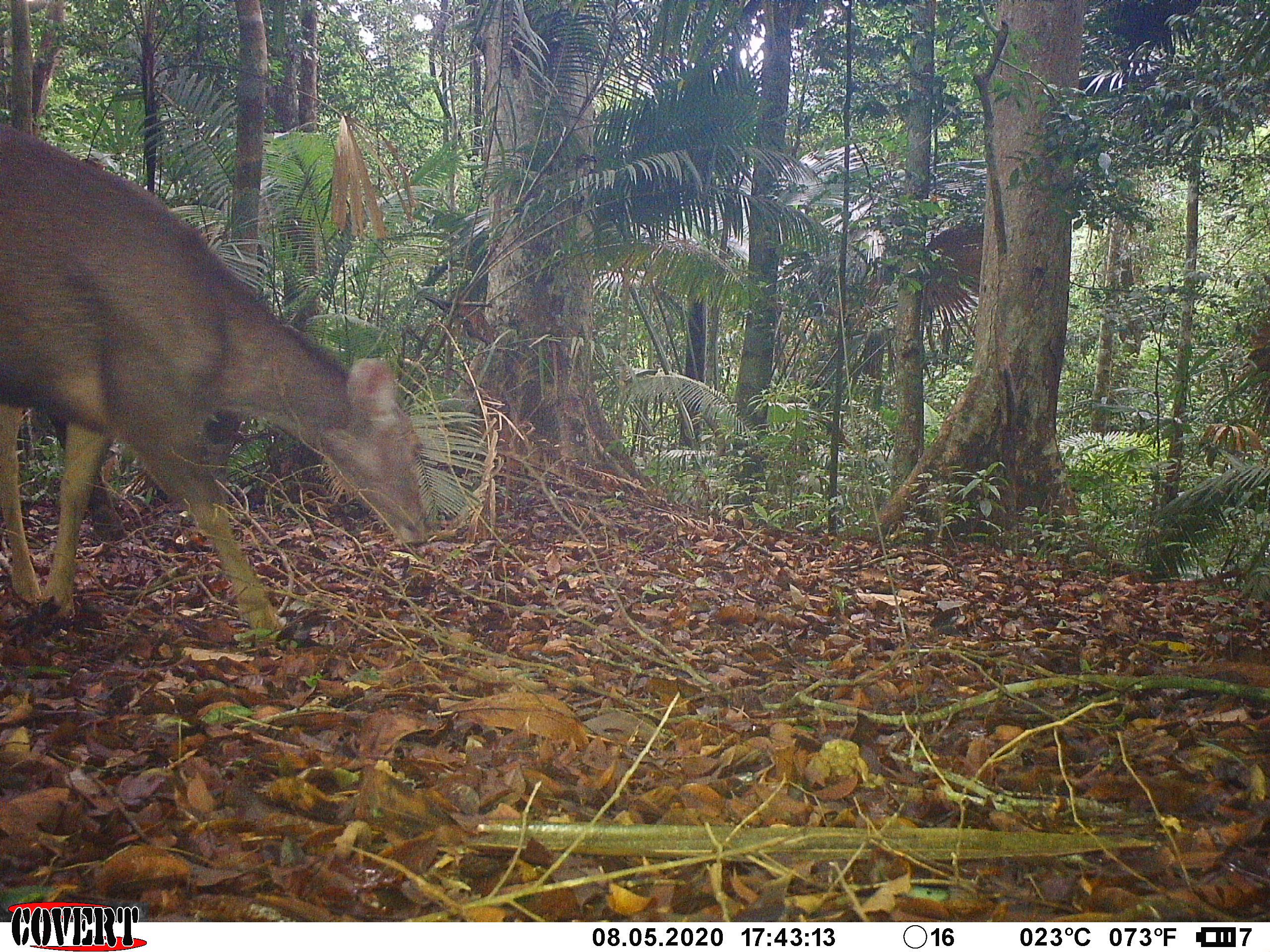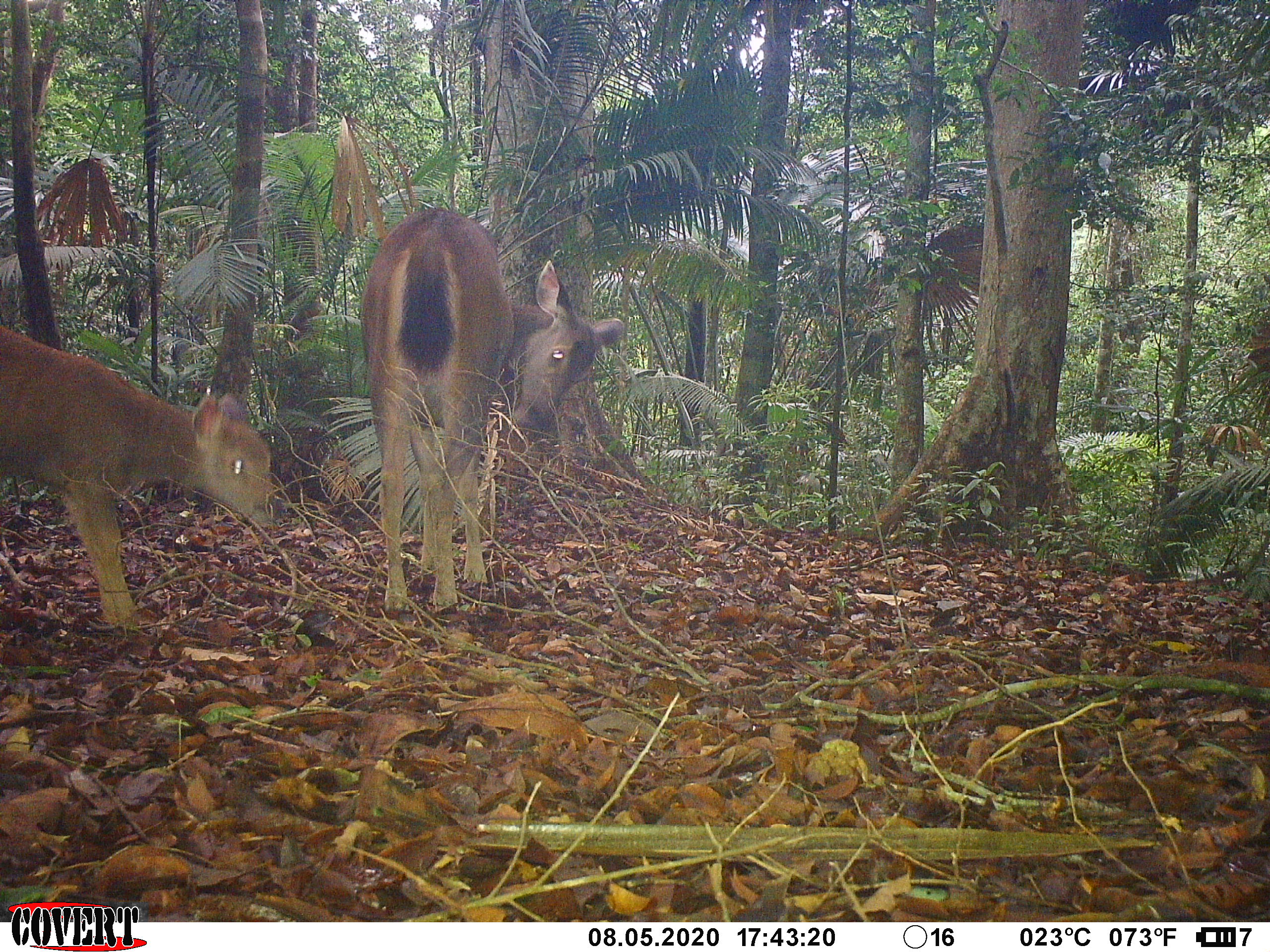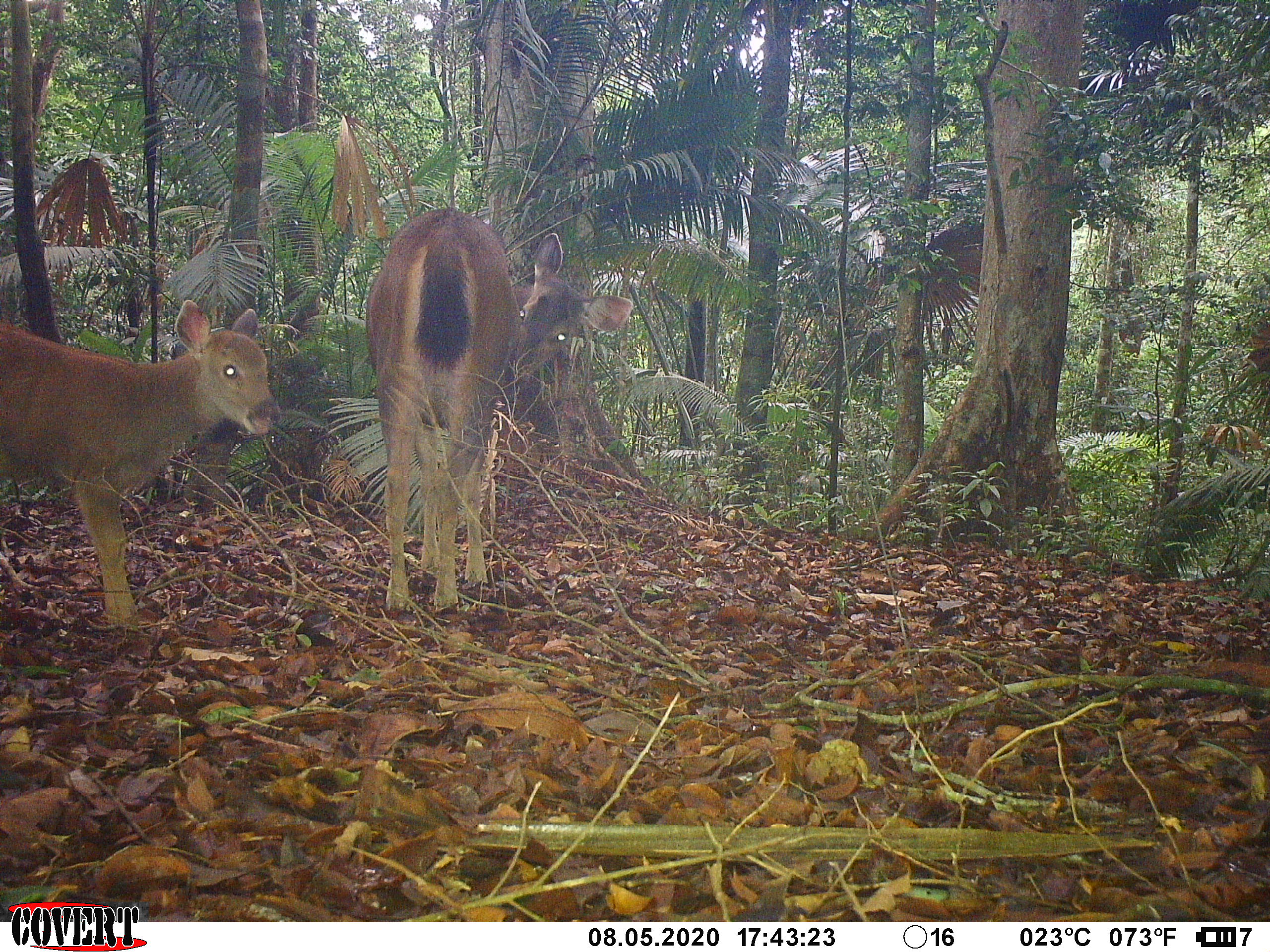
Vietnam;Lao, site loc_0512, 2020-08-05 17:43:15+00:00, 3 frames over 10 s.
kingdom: Animalia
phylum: Chordata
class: Mammalia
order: Artiodactyla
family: Cervidae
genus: Rusa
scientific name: Rusa unicolor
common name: sambar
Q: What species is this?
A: Sambar (Rusa unicolor).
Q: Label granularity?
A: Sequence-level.